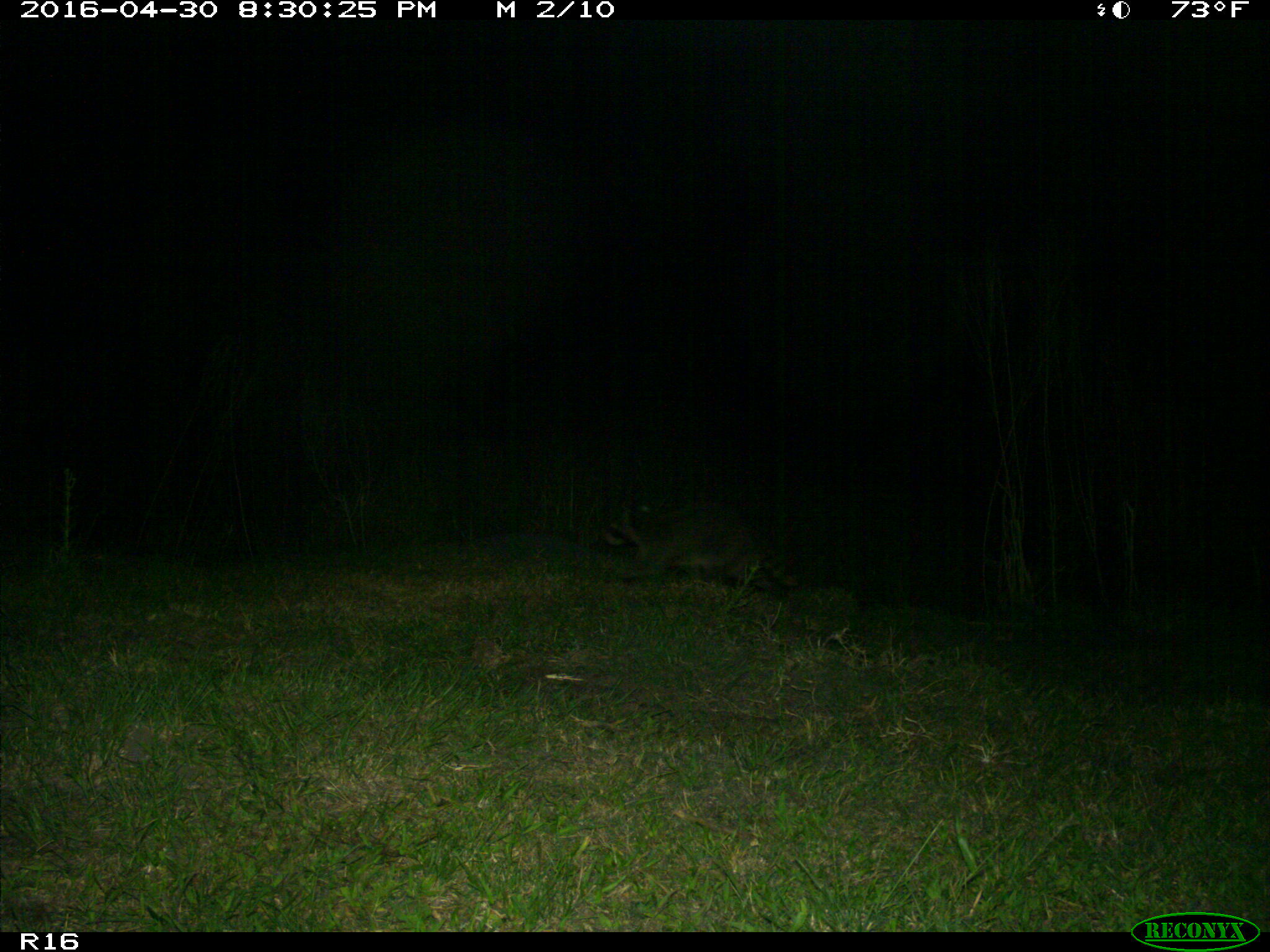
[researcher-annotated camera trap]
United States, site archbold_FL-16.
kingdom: Animalia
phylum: Chordata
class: Mammalia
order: Carnivora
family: Procyonidae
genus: Procyon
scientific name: Procyon lotor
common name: common raccoon